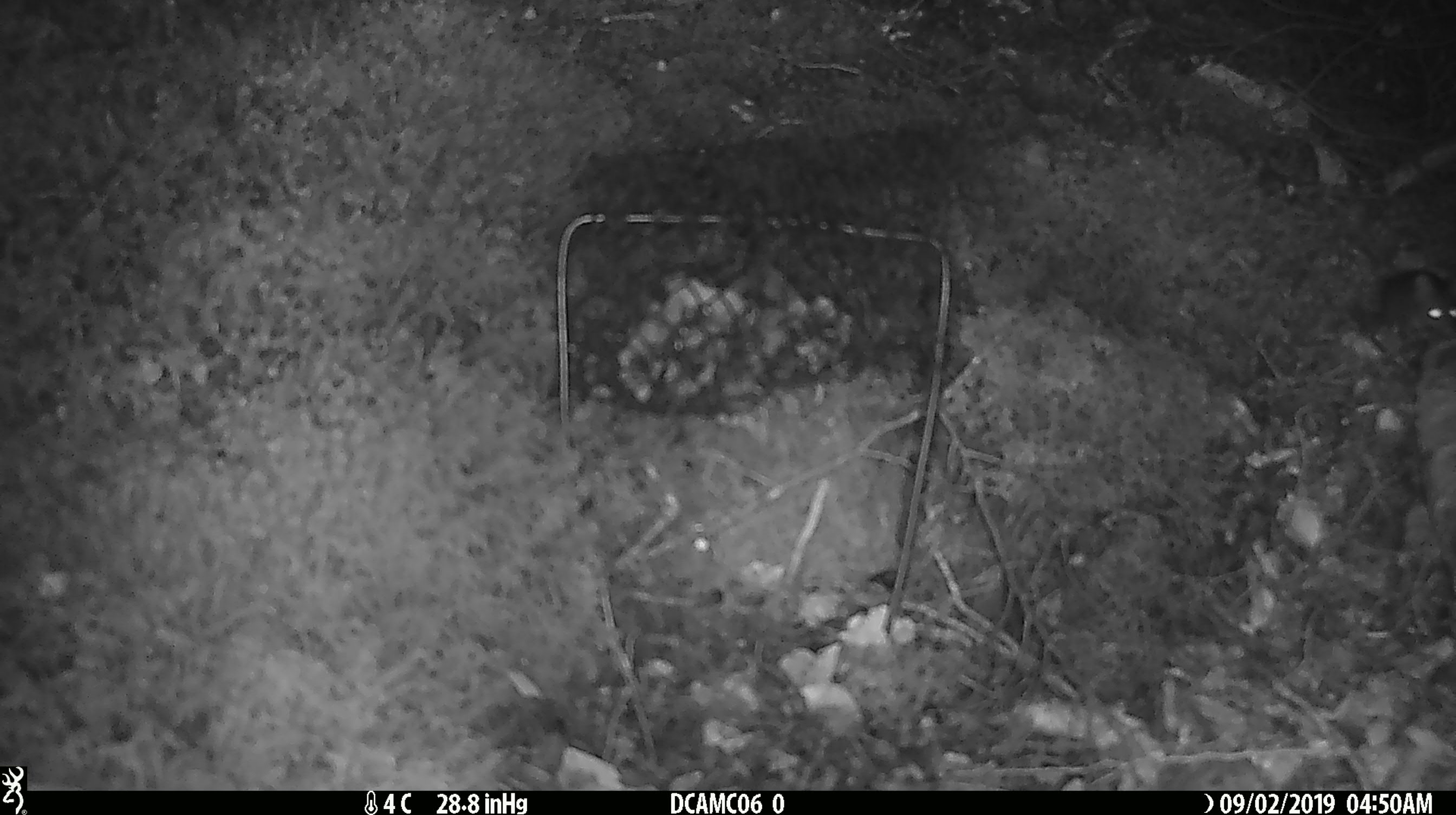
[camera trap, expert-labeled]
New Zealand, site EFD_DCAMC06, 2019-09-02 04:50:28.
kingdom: Animalia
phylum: Chordata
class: Mammalia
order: Rodentia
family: Muridae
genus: Mus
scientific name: Mus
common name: mouse